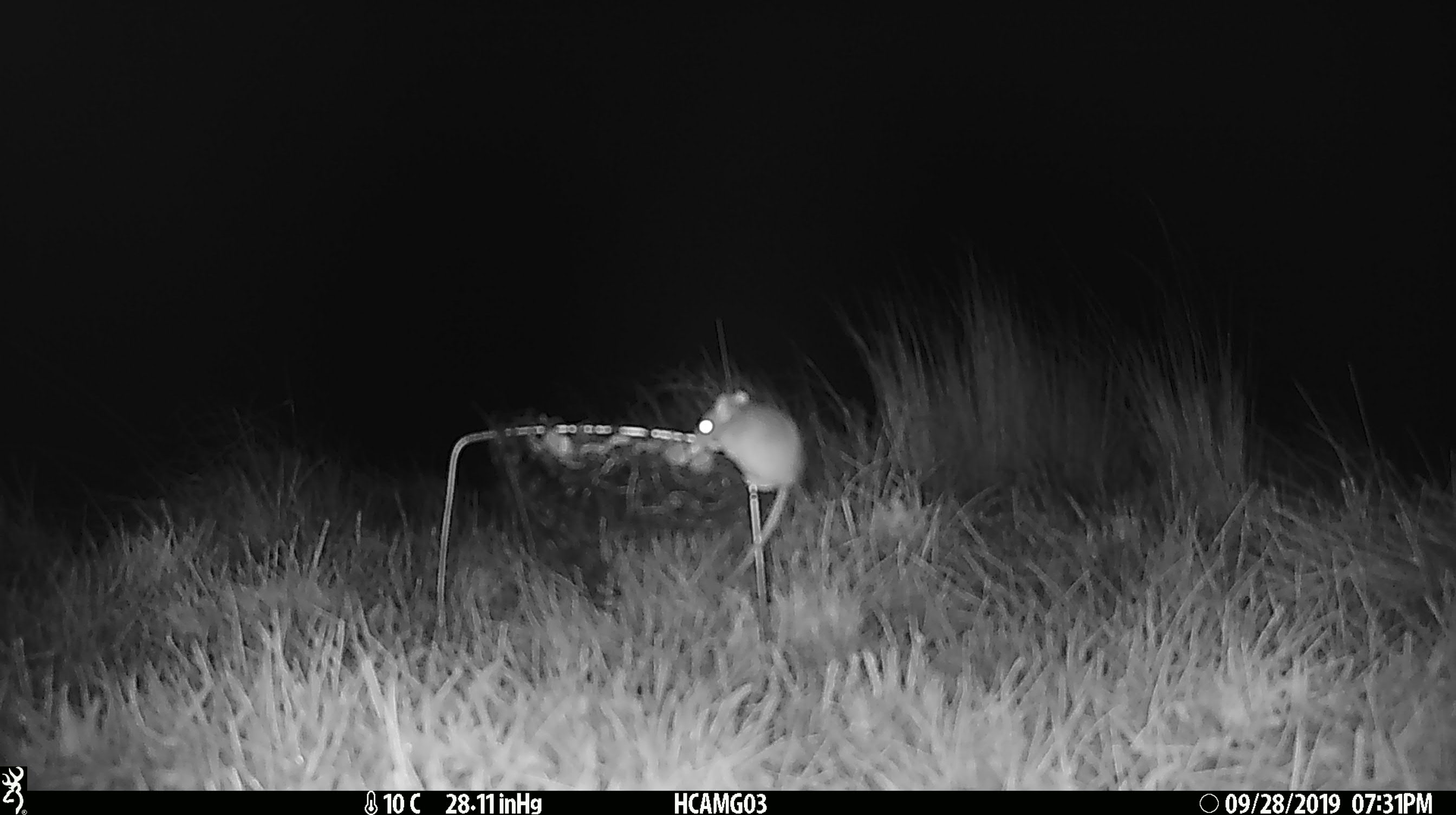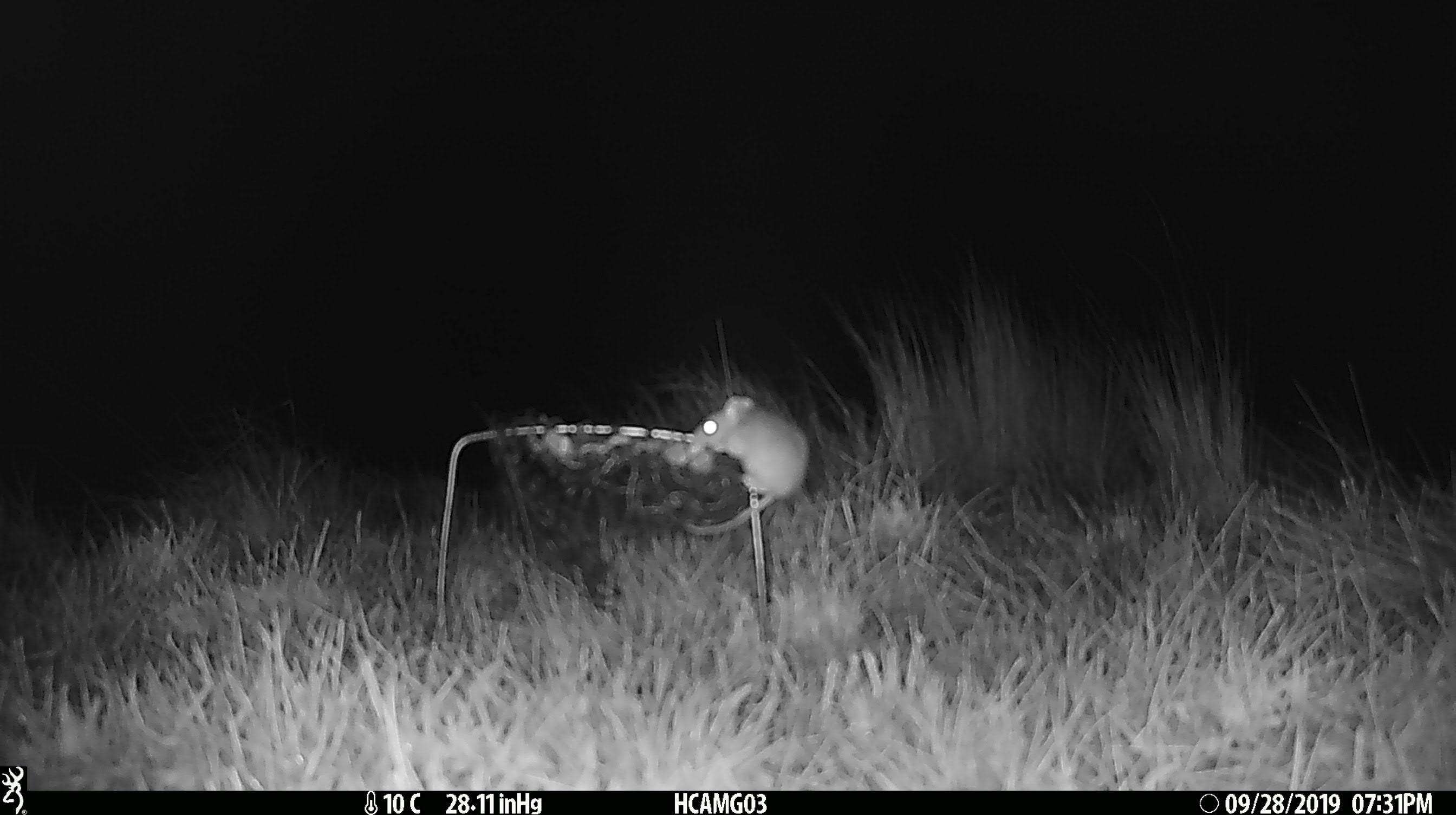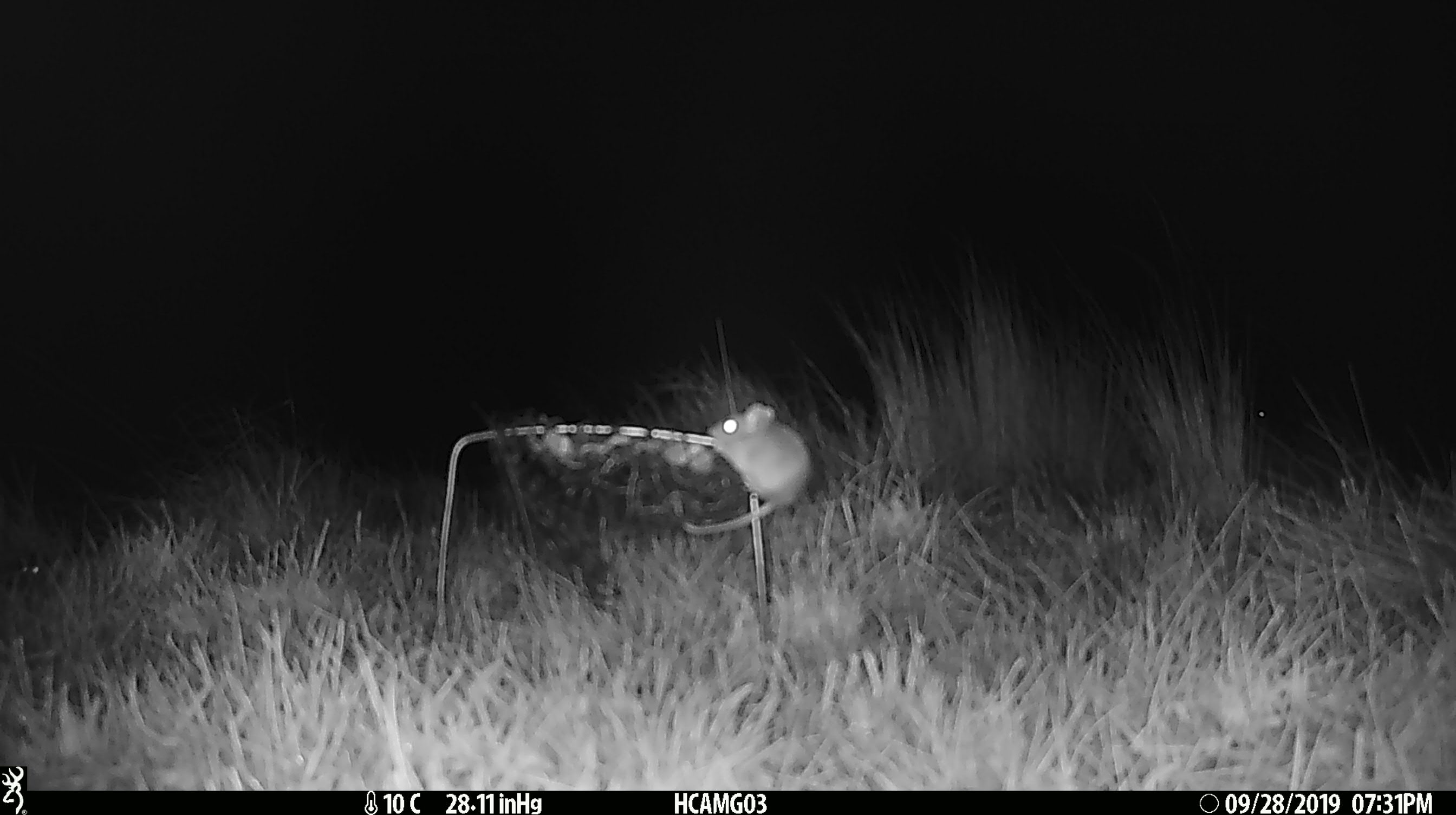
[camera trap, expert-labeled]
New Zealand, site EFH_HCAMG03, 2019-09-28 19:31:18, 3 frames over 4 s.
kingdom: Animalia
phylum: Chordata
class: Mammalia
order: Rodentia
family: Muridae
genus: Mus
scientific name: Mus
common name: mouse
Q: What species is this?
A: Mouse (Mus).